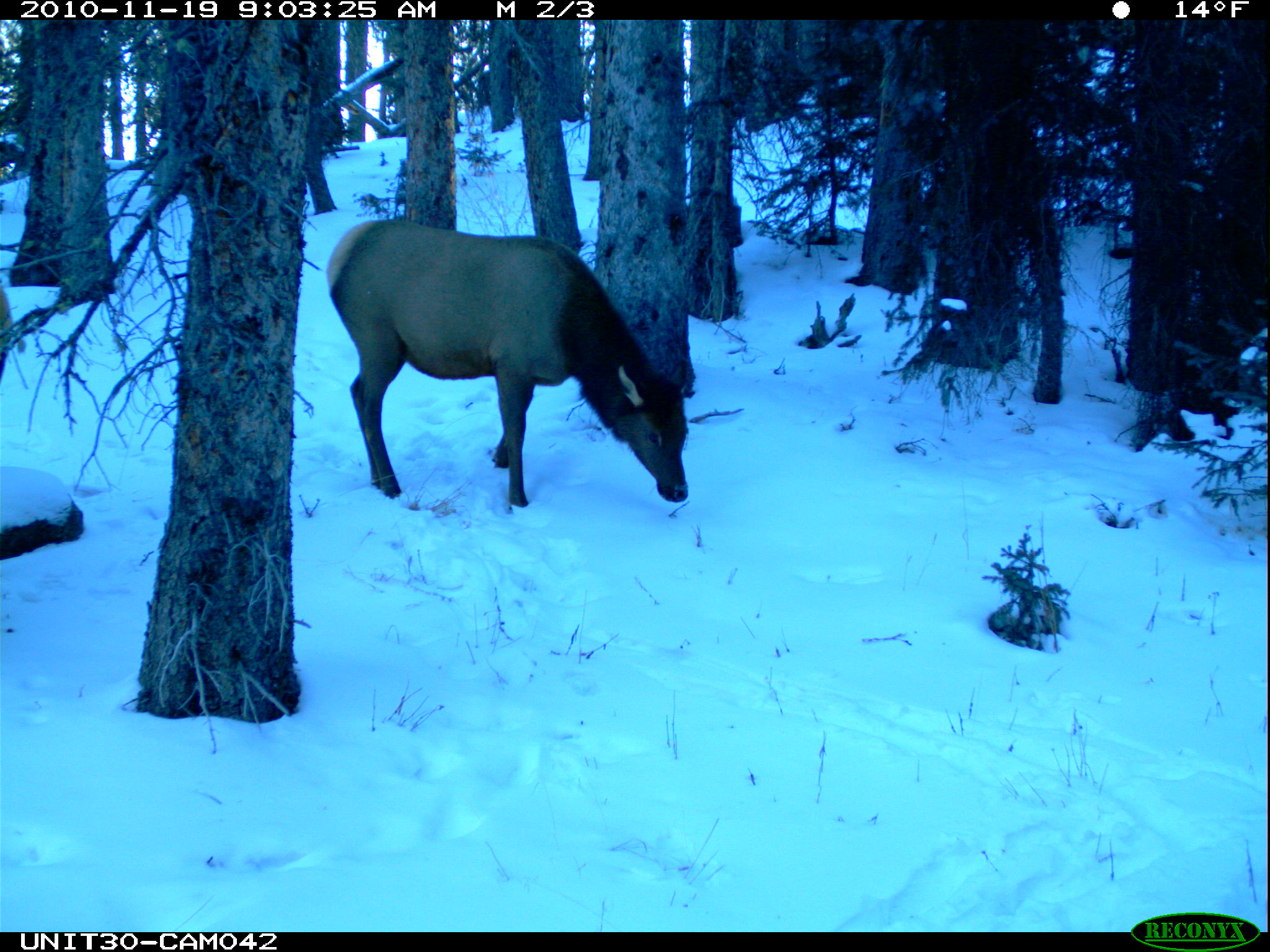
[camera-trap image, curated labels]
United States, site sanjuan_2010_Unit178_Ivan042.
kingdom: Animalia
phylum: Chordata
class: Mammalia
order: Artiodactyla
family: Cervidae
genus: Cervus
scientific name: Cervus elaphus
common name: red deer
Cervus elaphus (red deer).